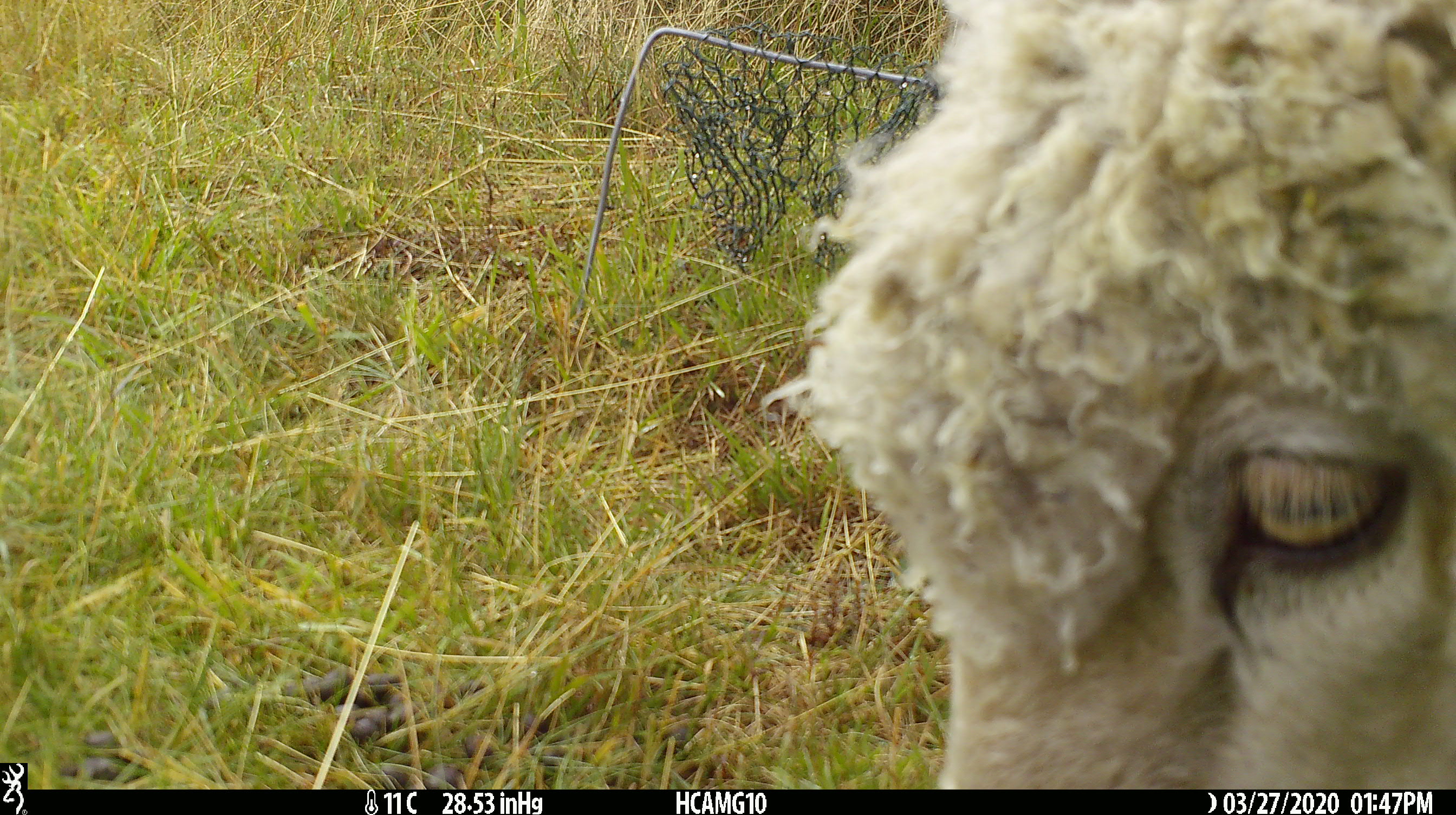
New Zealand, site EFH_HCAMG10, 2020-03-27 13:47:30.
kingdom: Animalia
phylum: Chordata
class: Mammalia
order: Artiodactyla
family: Bovidae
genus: Ovis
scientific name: Ovis aries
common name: domestic sheep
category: sheep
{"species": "sheep (domestic sheep) (Ovis aries)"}